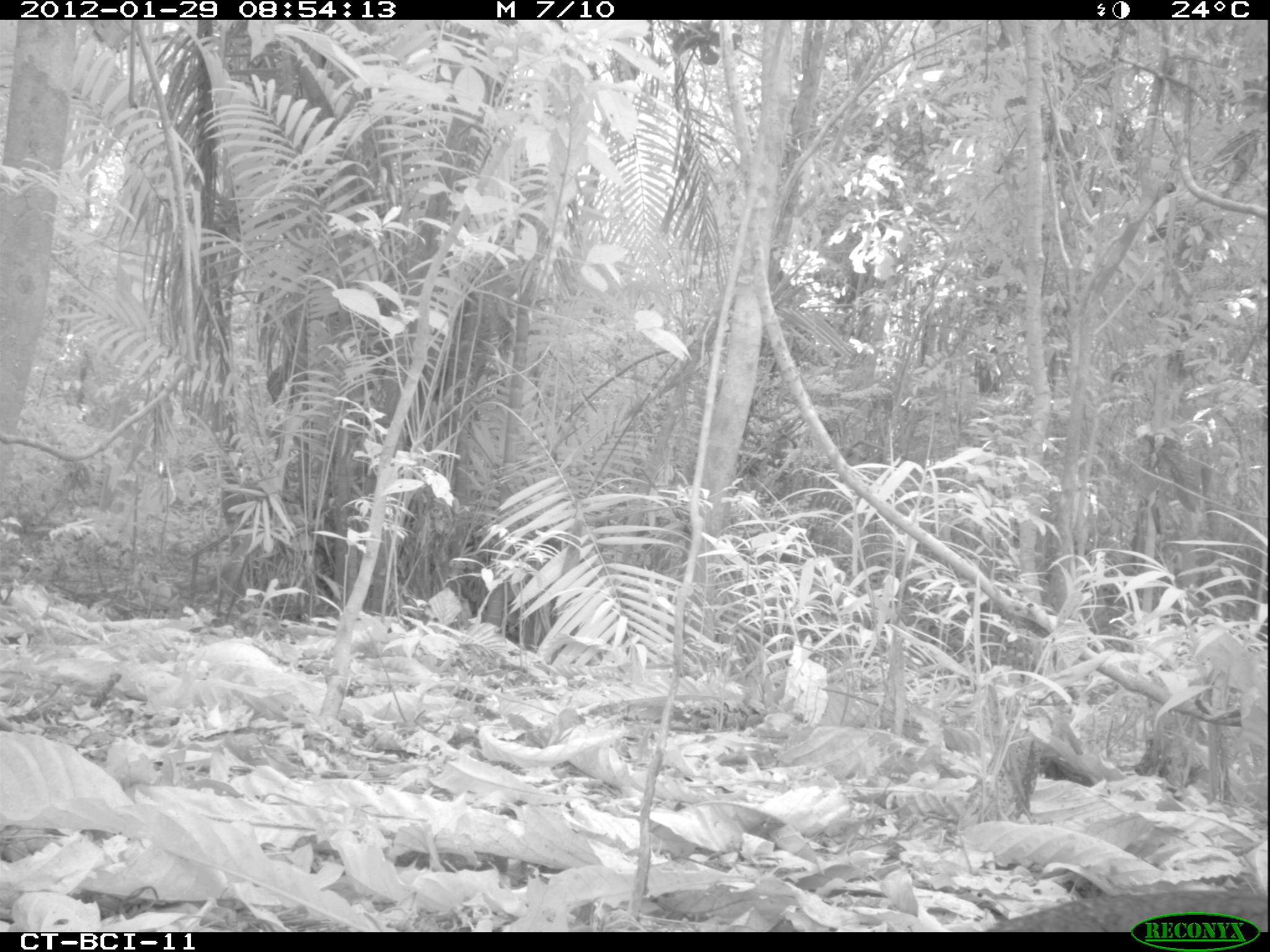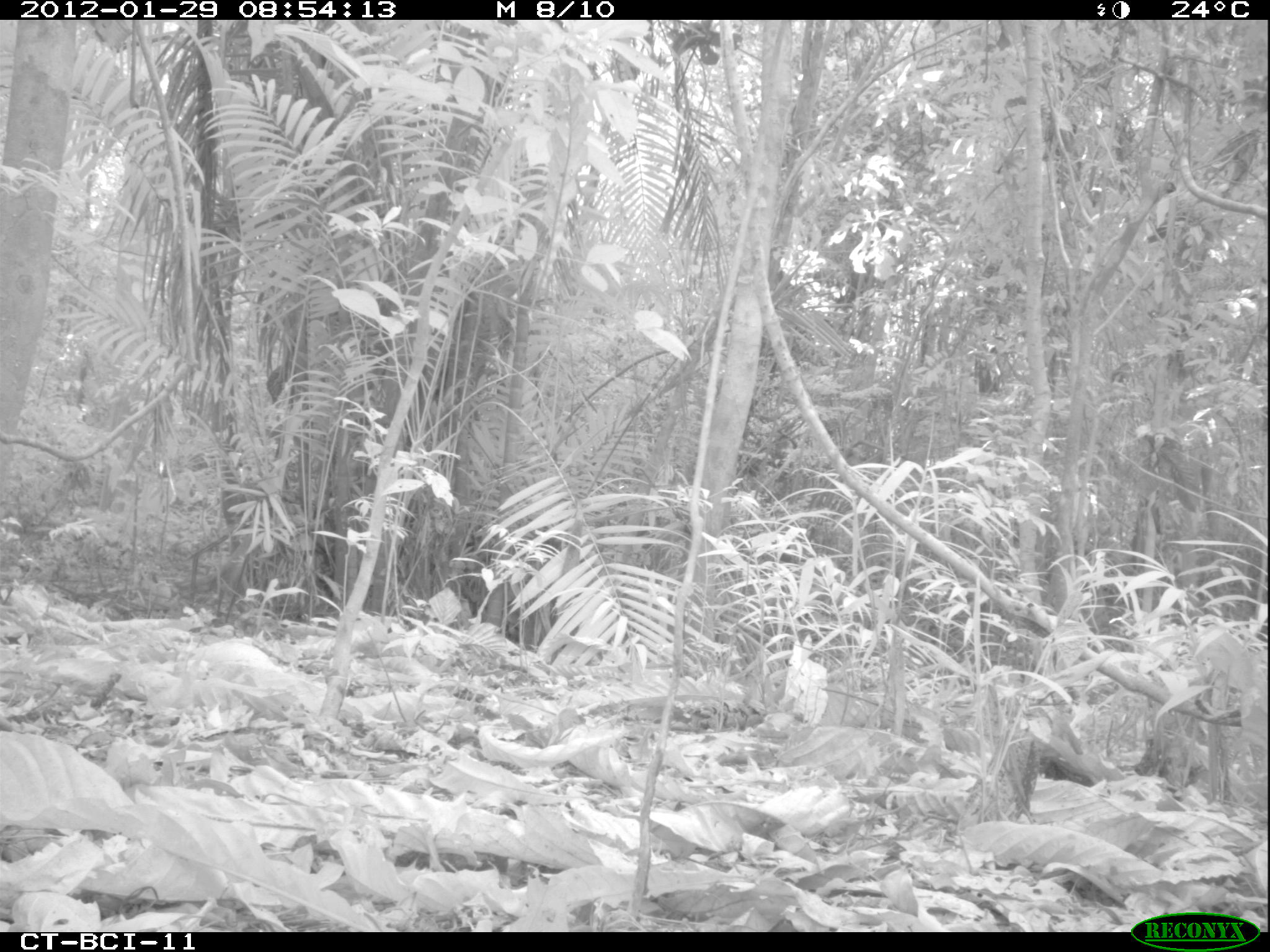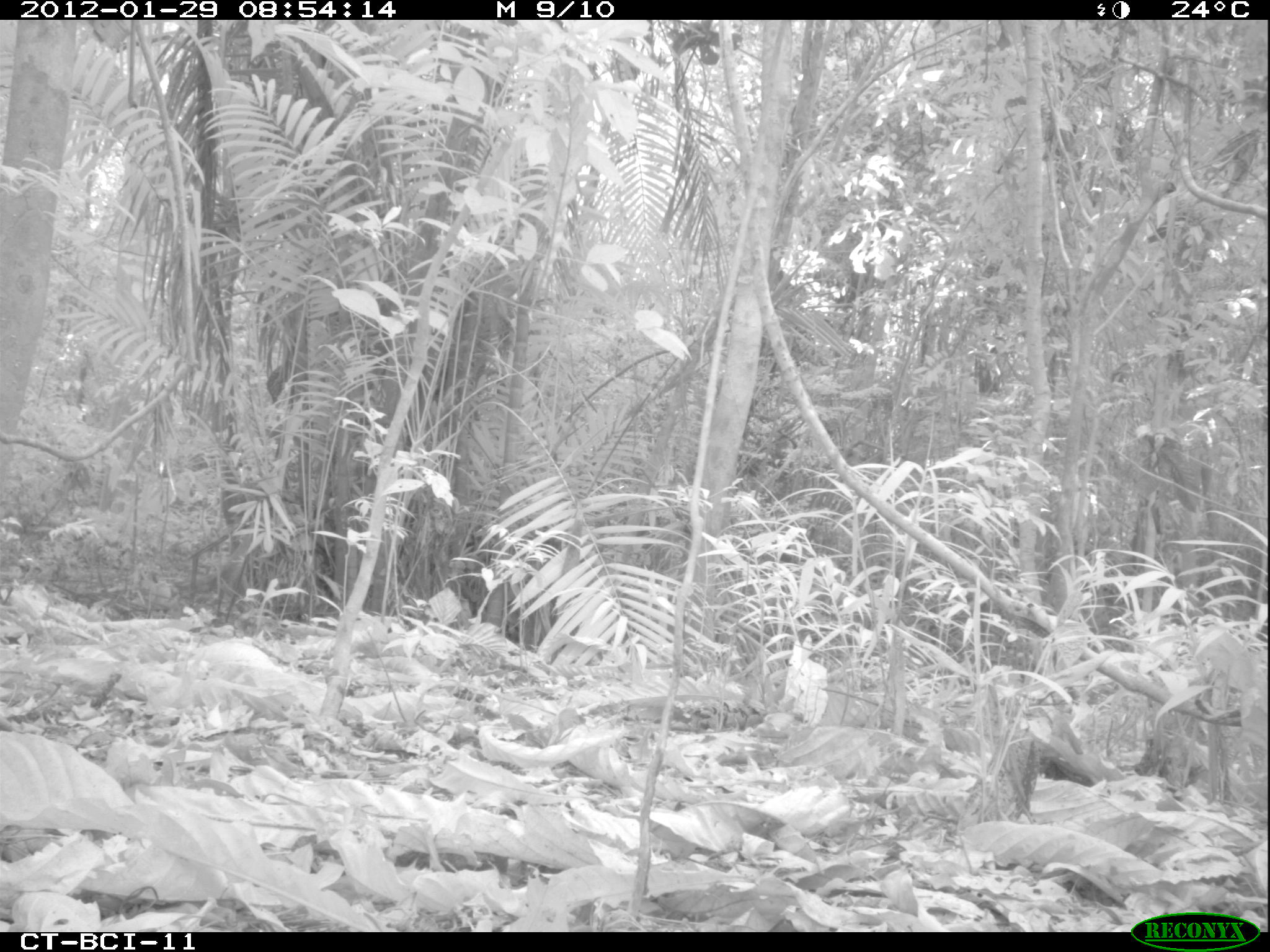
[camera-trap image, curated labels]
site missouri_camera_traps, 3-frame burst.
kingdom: Animalia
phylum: Chordata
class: Aves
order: Tinamiformes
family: Tinamidae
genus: Tinamus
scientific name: Tinamus major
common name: great tinamou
Great tinamou (Tinamus major). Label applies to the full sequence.